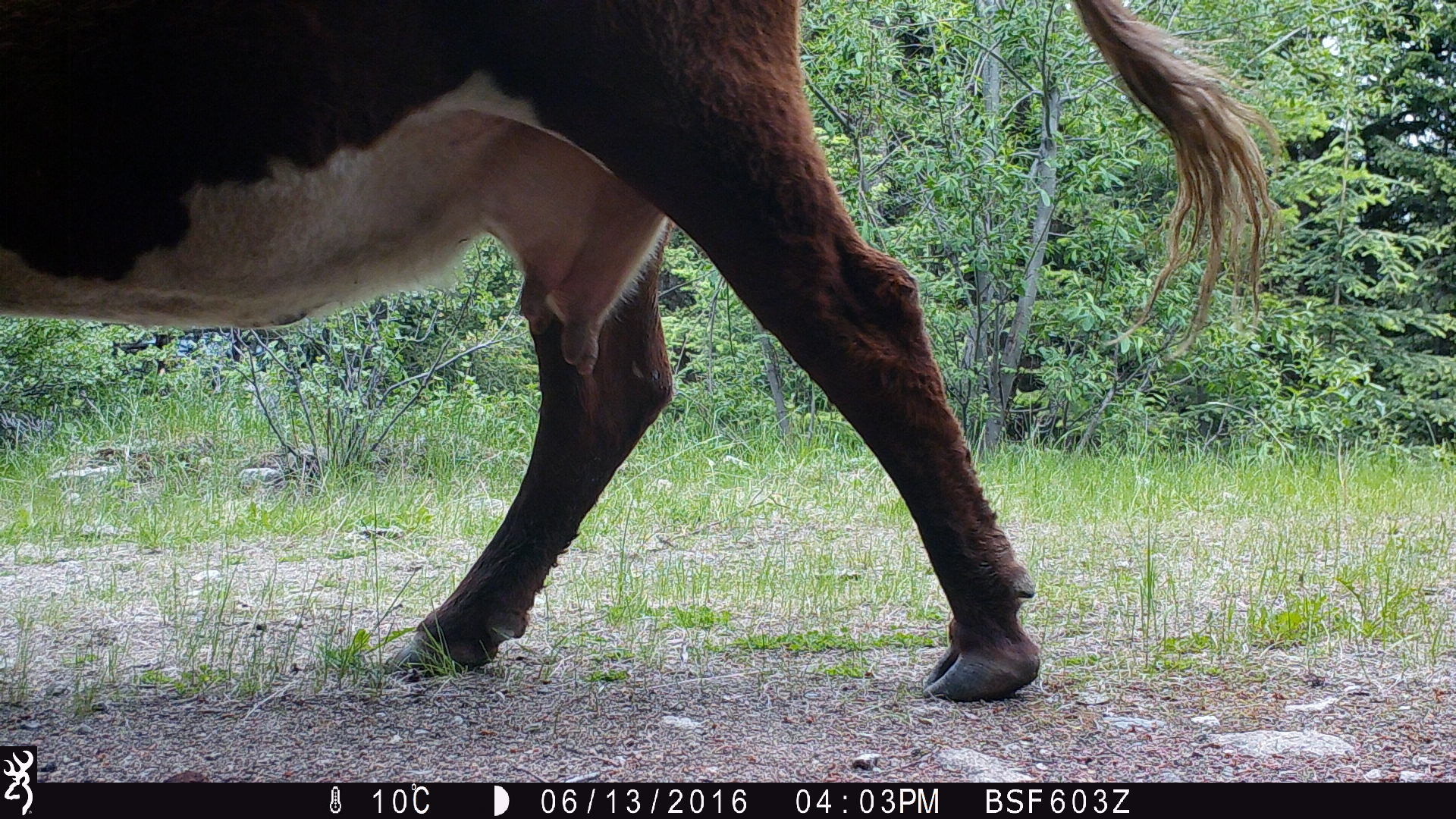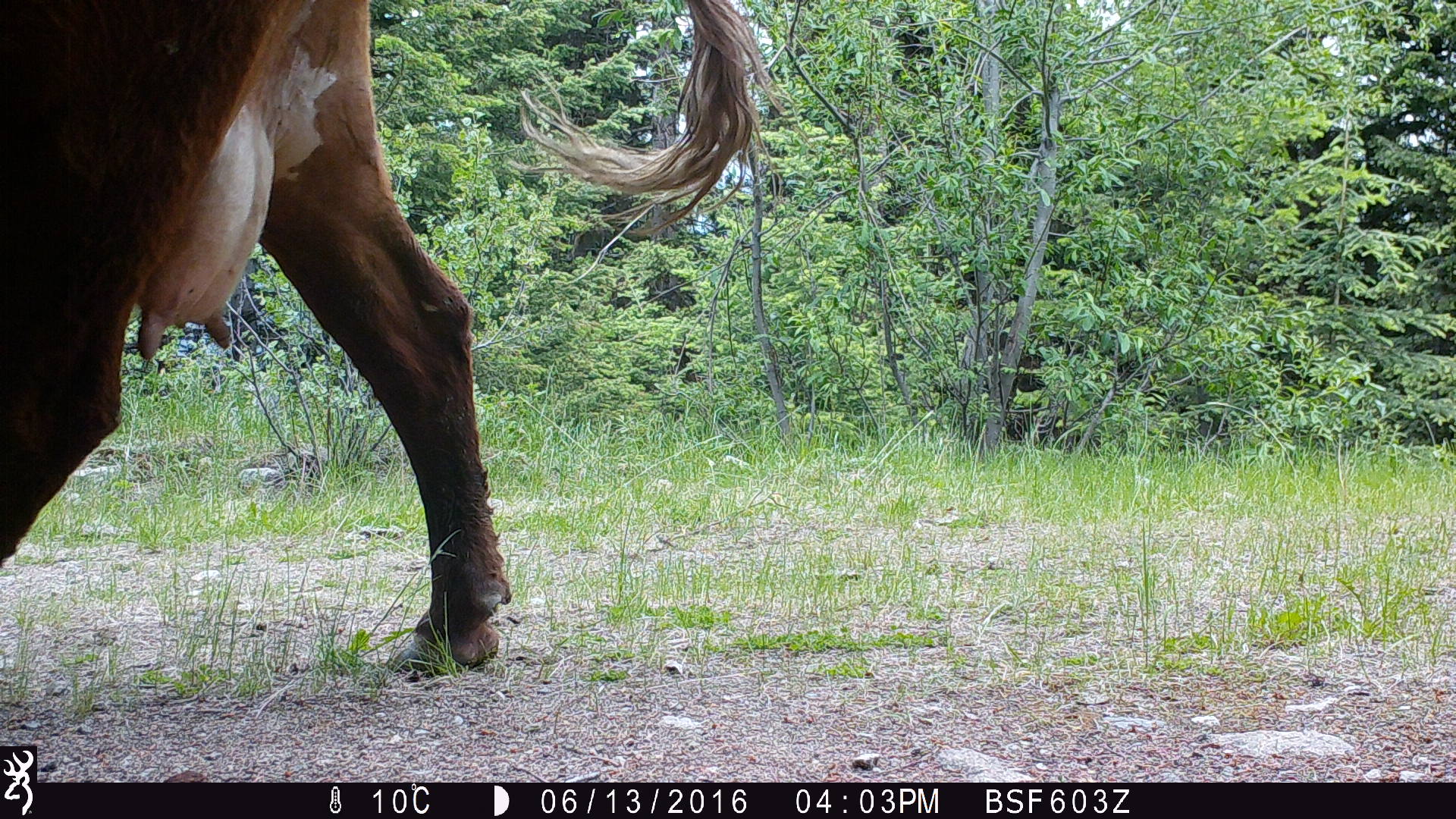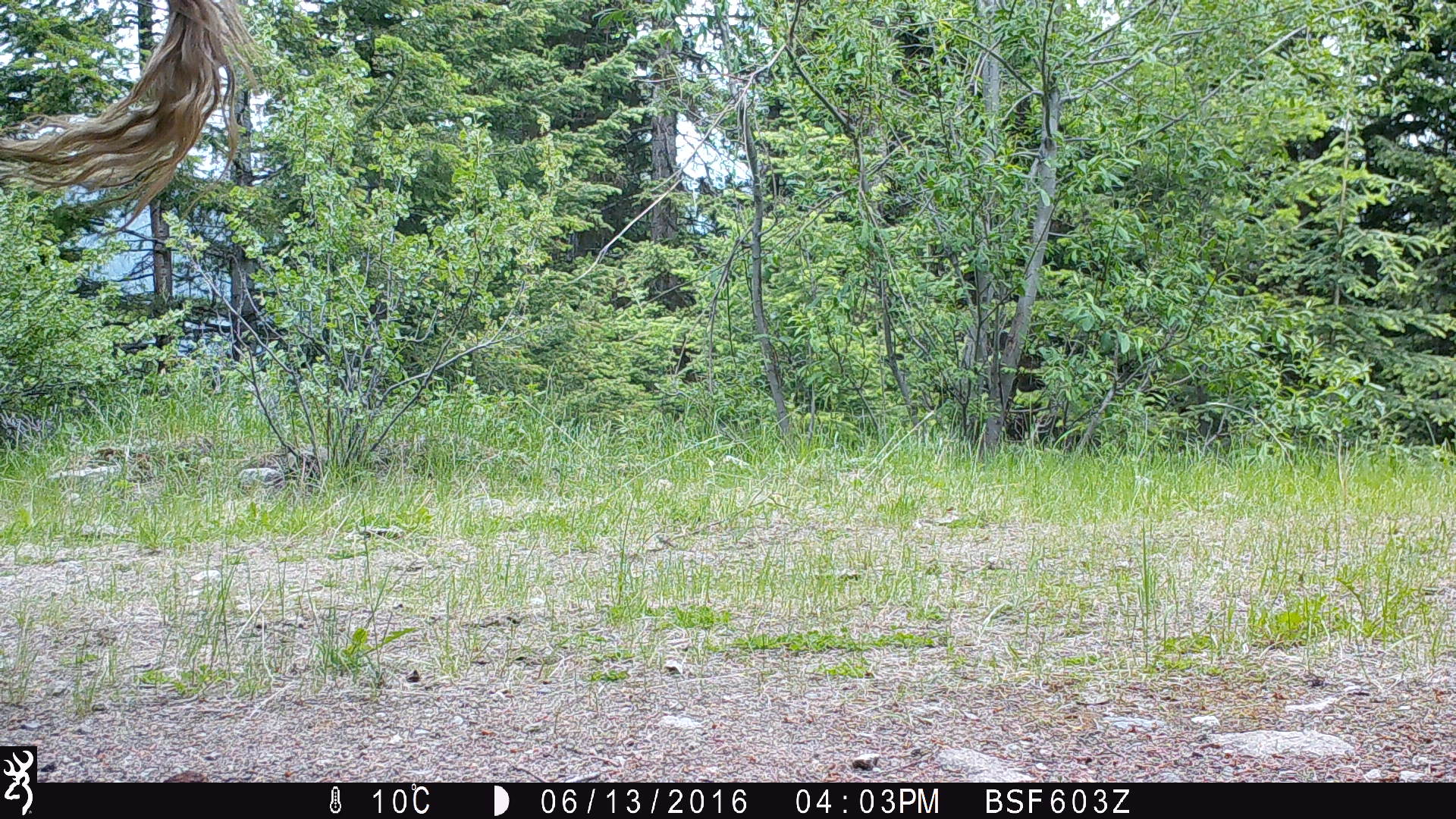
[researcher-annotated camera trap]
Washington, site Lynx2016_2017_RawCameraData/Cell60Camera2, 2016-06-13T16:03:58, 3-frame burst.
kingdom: Animalia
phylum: Chordata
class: Mammalia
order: Artiodactyla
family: Bovidae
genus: Bos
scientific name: Bos taurus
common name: domestic cattle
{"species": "domestic cattle (Bos taurus)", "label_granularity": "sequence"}